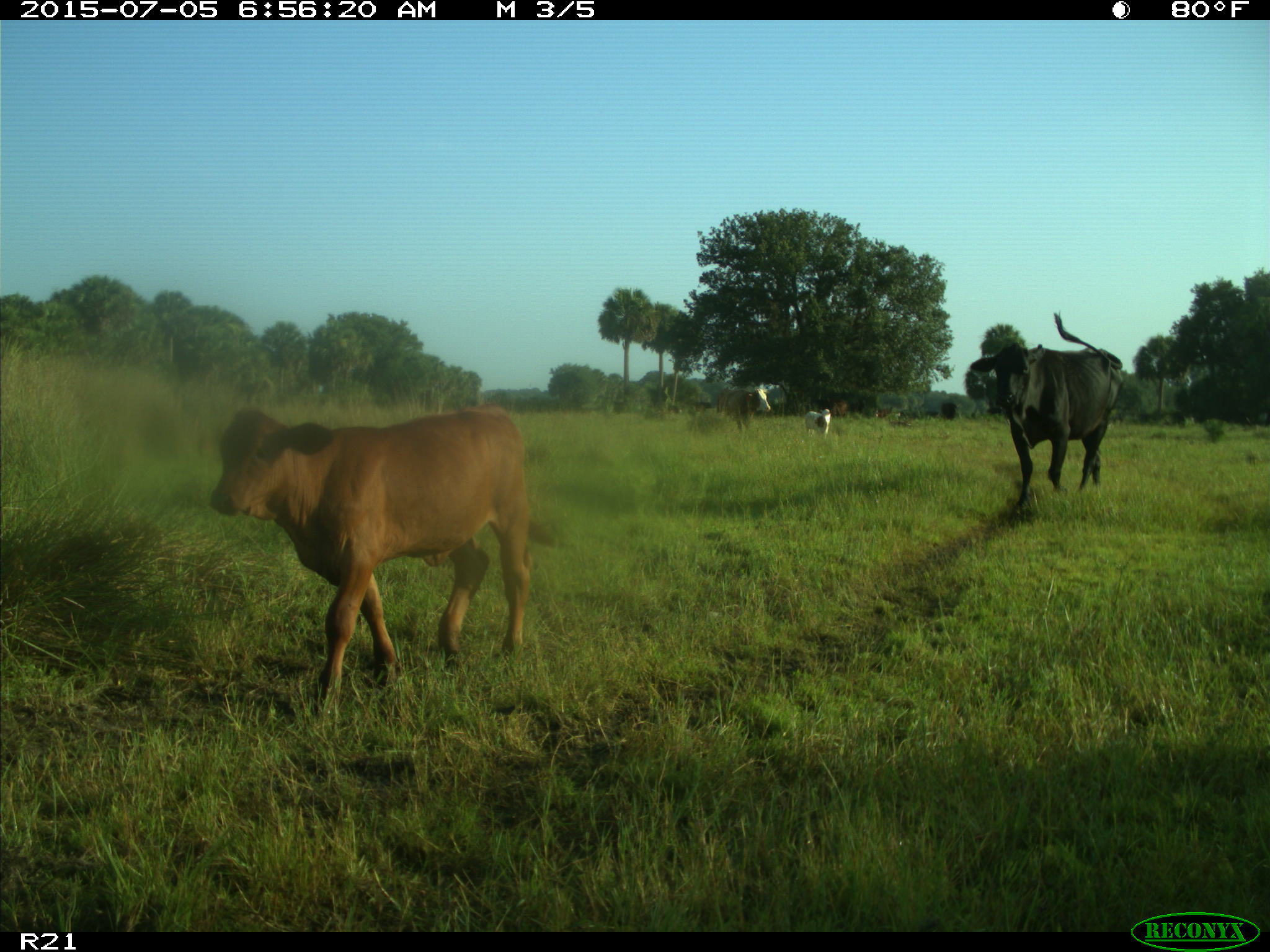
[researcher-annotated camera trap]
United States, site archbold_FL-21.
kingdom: Animalia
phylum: Chordata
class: Mammalia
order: Artiodactyla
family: Bovidae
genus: Bos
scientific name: Bos taurus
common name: domestic cow